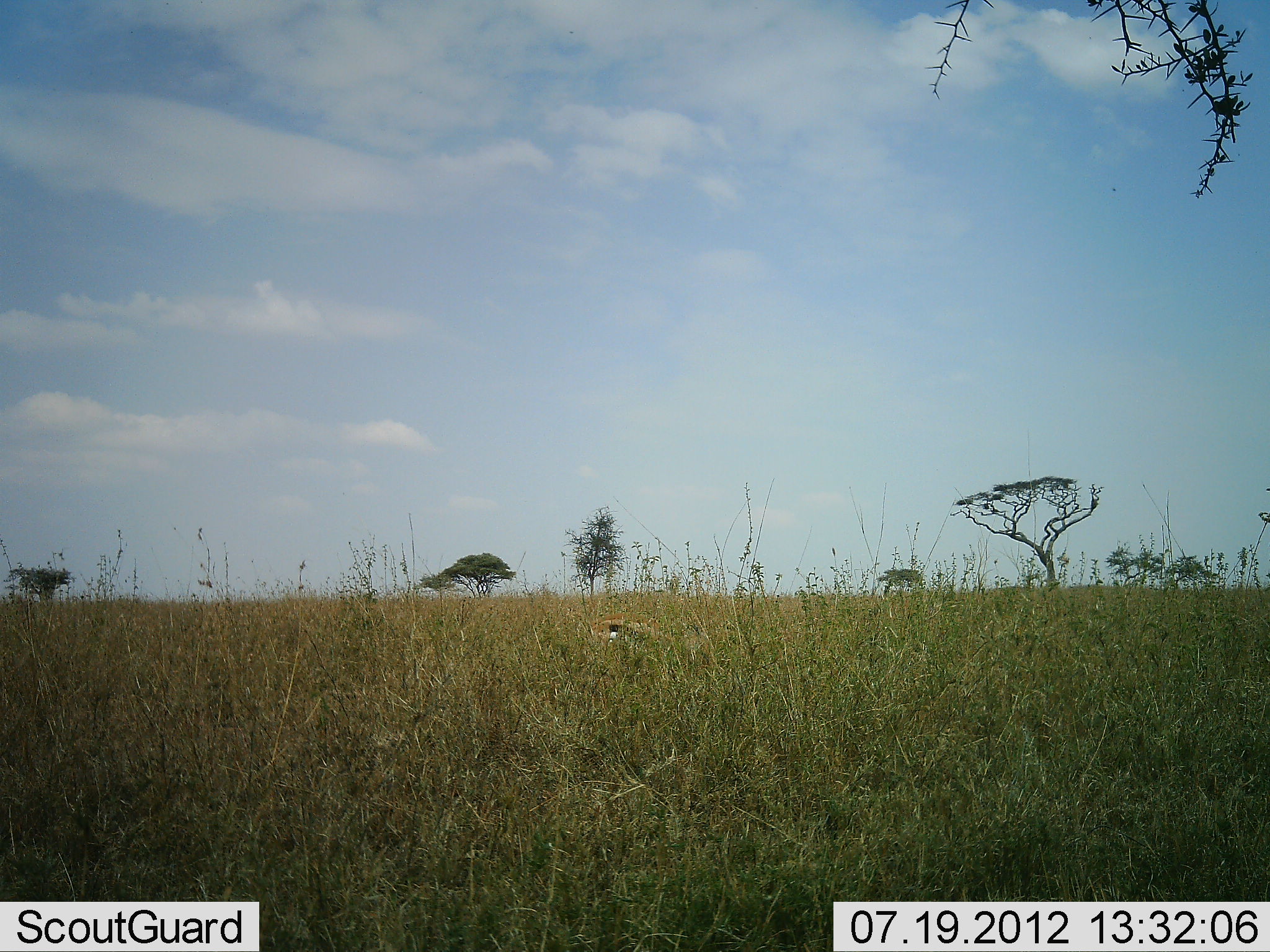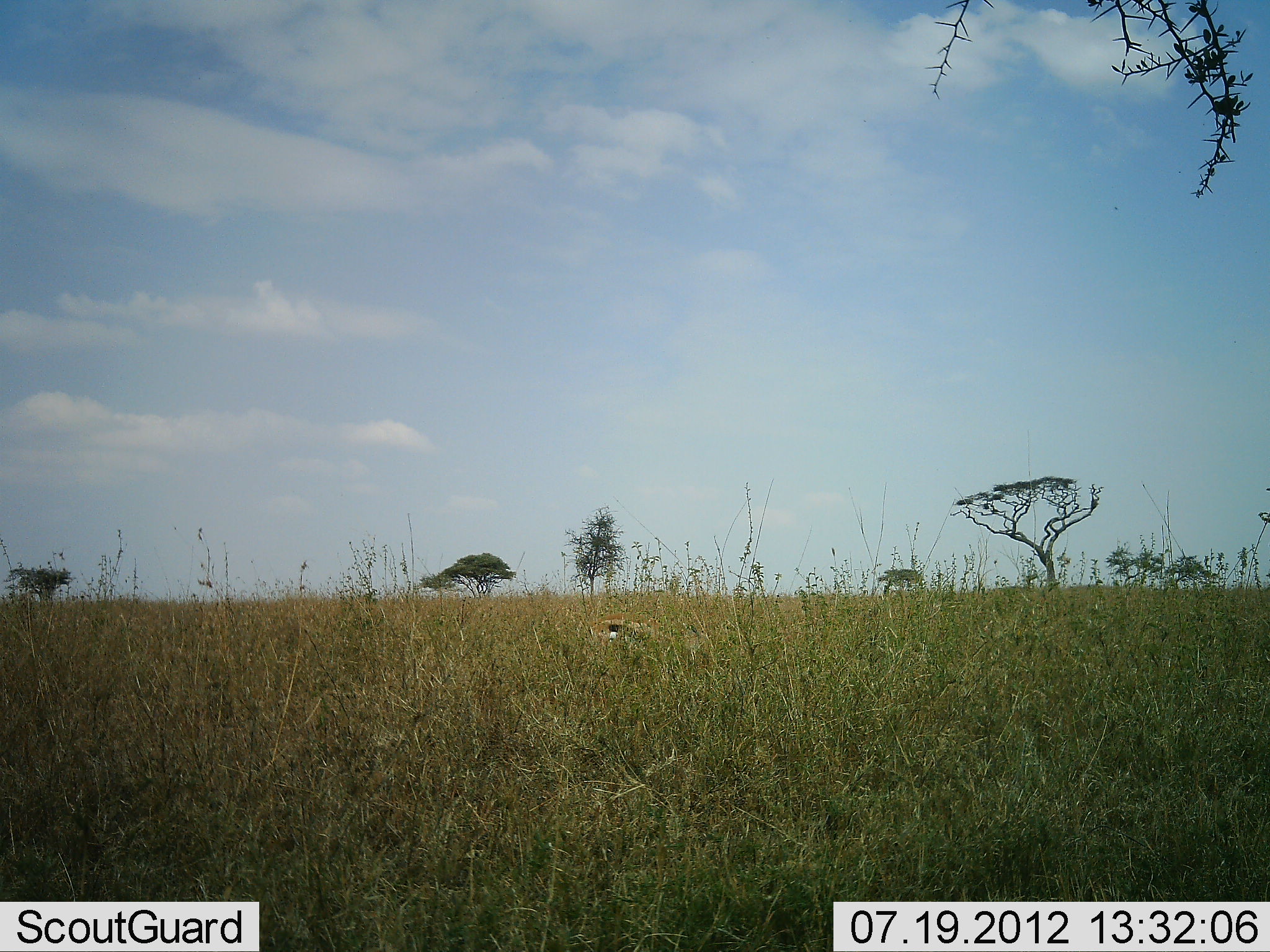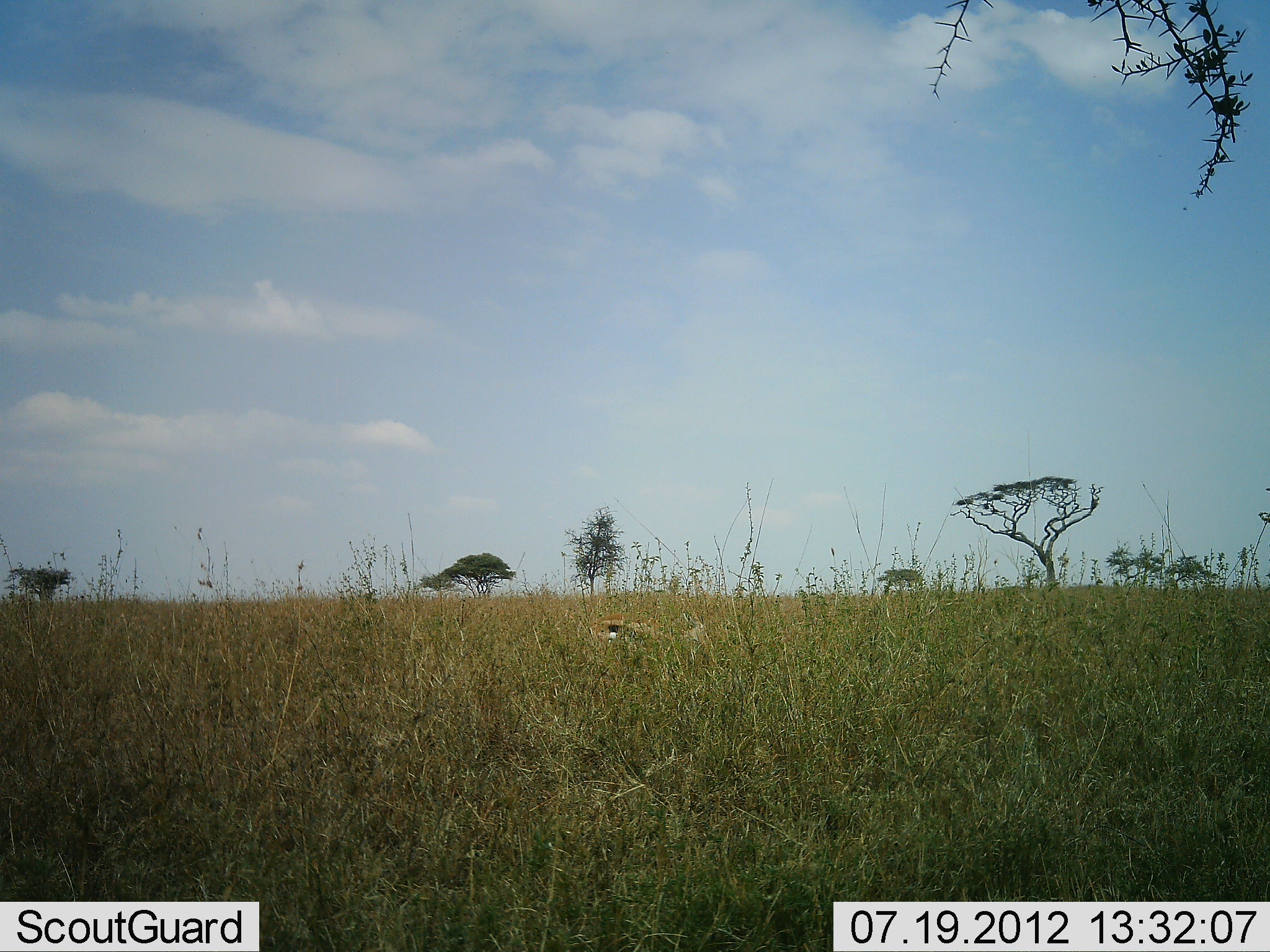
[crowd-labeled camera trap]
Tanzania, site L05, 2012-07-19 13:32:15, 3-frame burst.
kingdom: Animalia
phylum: Chordata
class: Mammalia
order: Artiodactyla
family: Bovidae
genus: Eudorcas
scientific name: Eudorcas thomsonii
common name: thomson's gazelle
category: gazellethomsons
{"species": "gazellethomsons (thomson's gazelle) (Eudorcas thomsonii)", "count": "1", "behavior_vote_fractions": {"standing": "33%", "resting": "11%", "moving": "0%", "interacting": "0%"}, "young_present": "0%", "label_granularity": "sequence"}